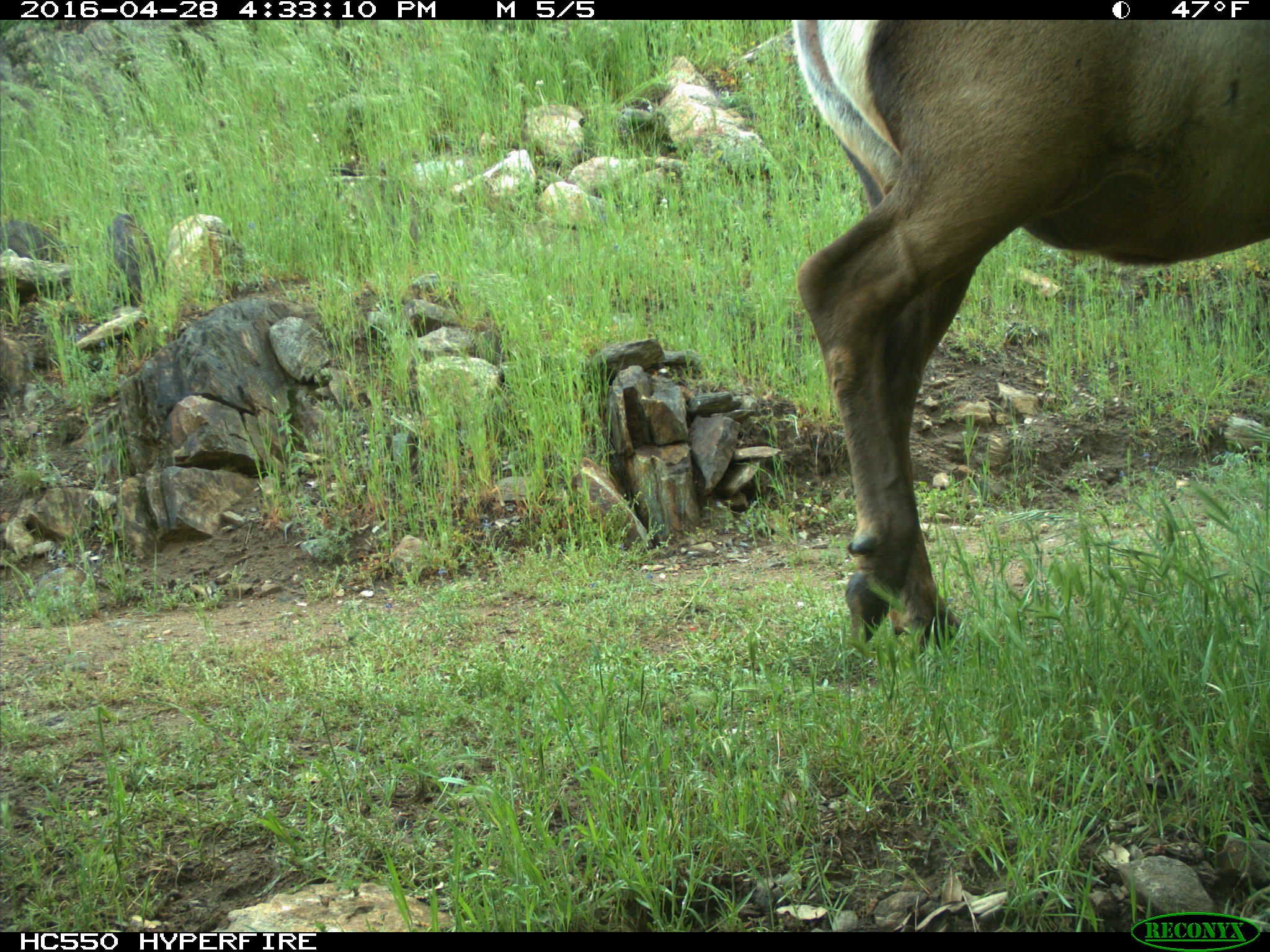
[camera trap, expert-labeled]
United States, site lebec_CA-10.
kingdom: Animalia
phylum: Chordata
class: Mammalia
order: Artiodactyla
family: Cervidae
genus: Cervus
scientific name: Cervus canadensis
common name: elk